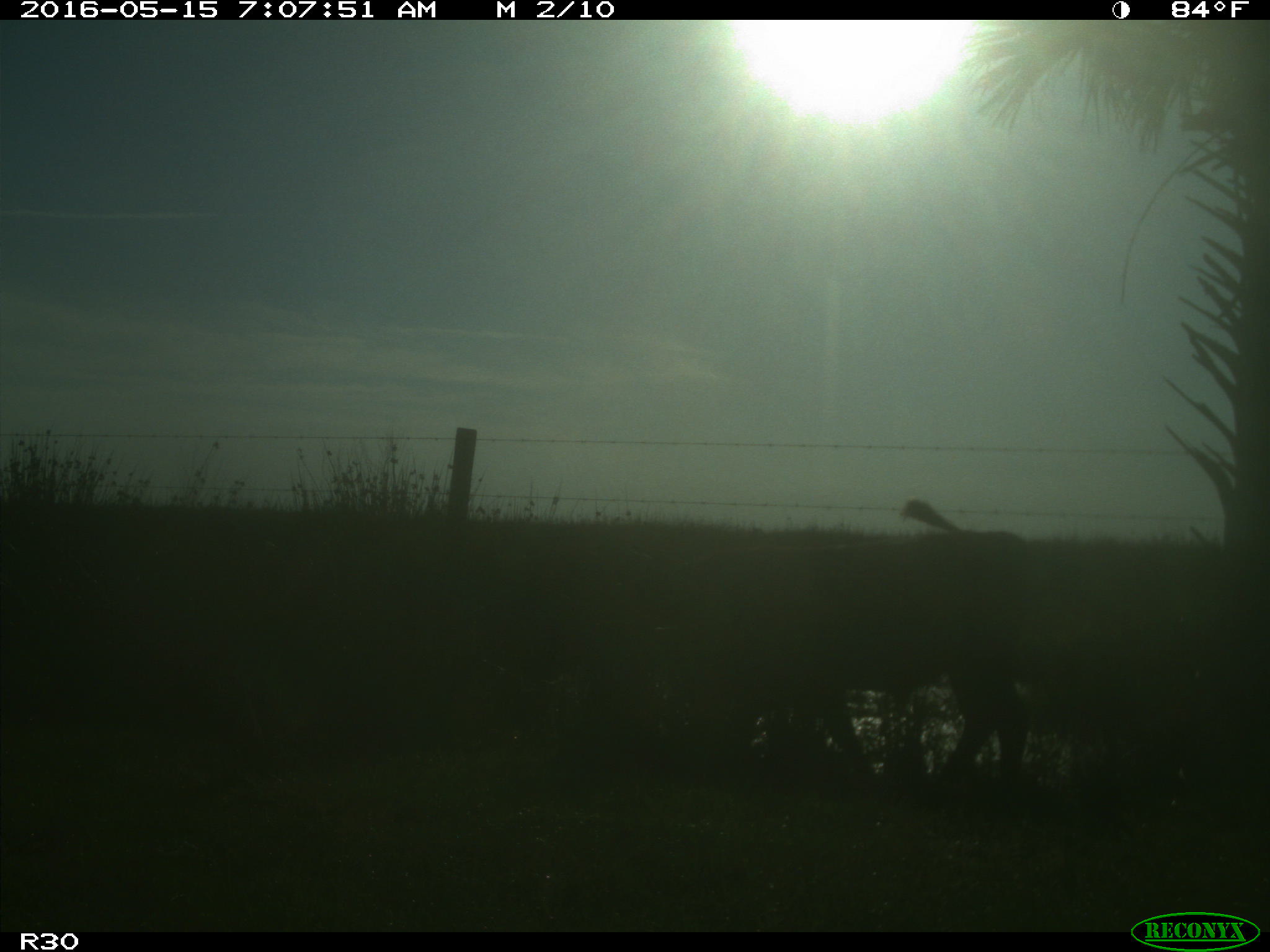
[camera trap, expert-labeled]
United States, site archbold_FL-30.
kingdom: Animalia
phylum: Chordata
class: Mammalia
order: Artiodactyla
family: Bovidae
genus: Bos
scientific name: Bos taurus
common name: domestic cow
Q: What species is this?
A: Bos taurus (domestic cow).